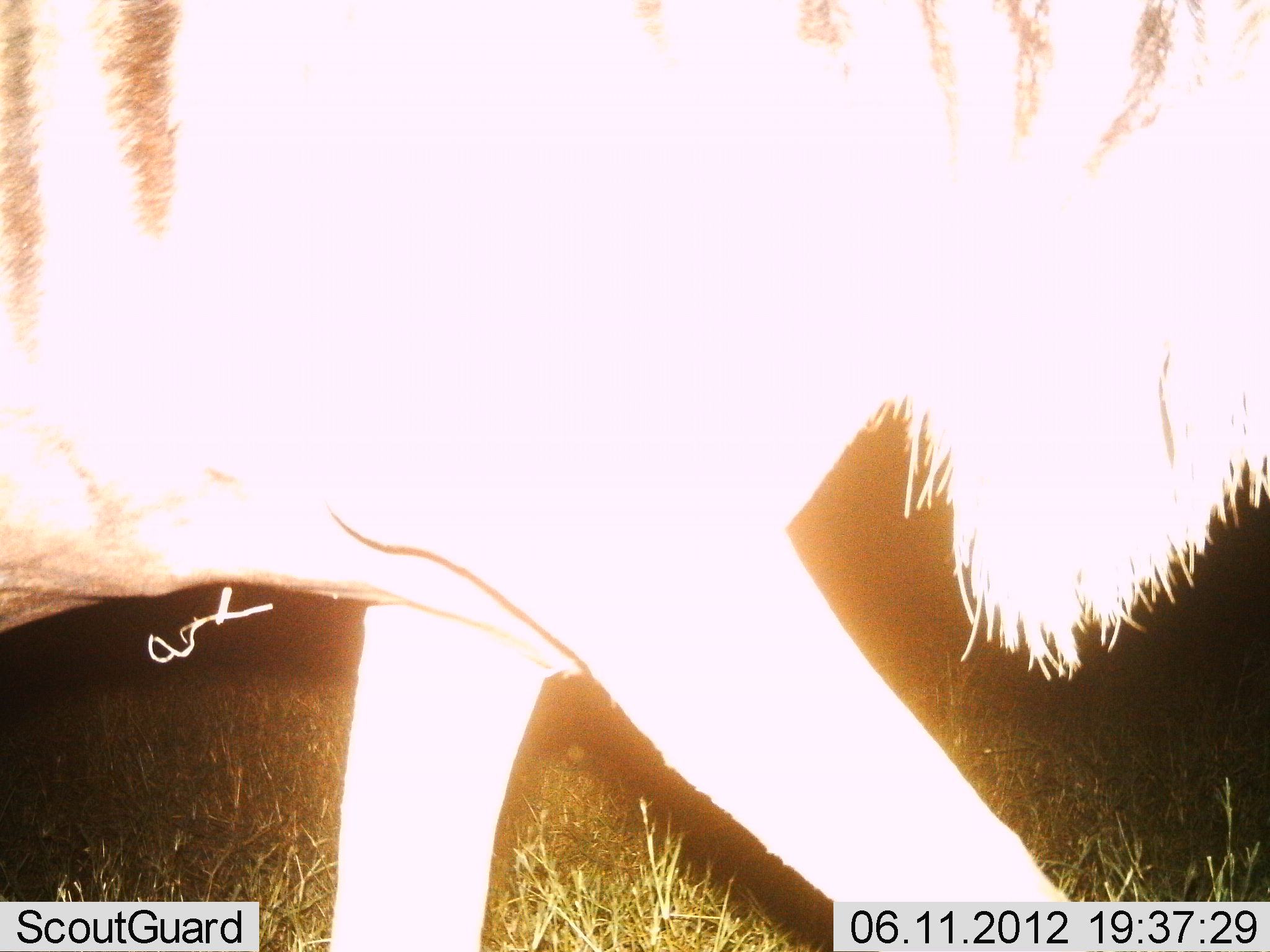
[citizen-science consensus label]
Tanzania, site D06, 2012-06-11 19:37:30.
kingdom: Animalia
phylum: Chordata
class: Mammalia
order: Artiodactyla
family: Bovidae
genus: Connochaetes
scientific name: Connochaetes taurinus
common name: blue wildebeest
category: wildebeest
Wildebeest (blue wildebeest) (Connochaetes taurinus), count 1. Behavior (volunteer vote fractions): standing 20%, resting 0%, moving 90%, interacting 0%. Young present (vote fraction): 0%. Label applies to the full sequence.